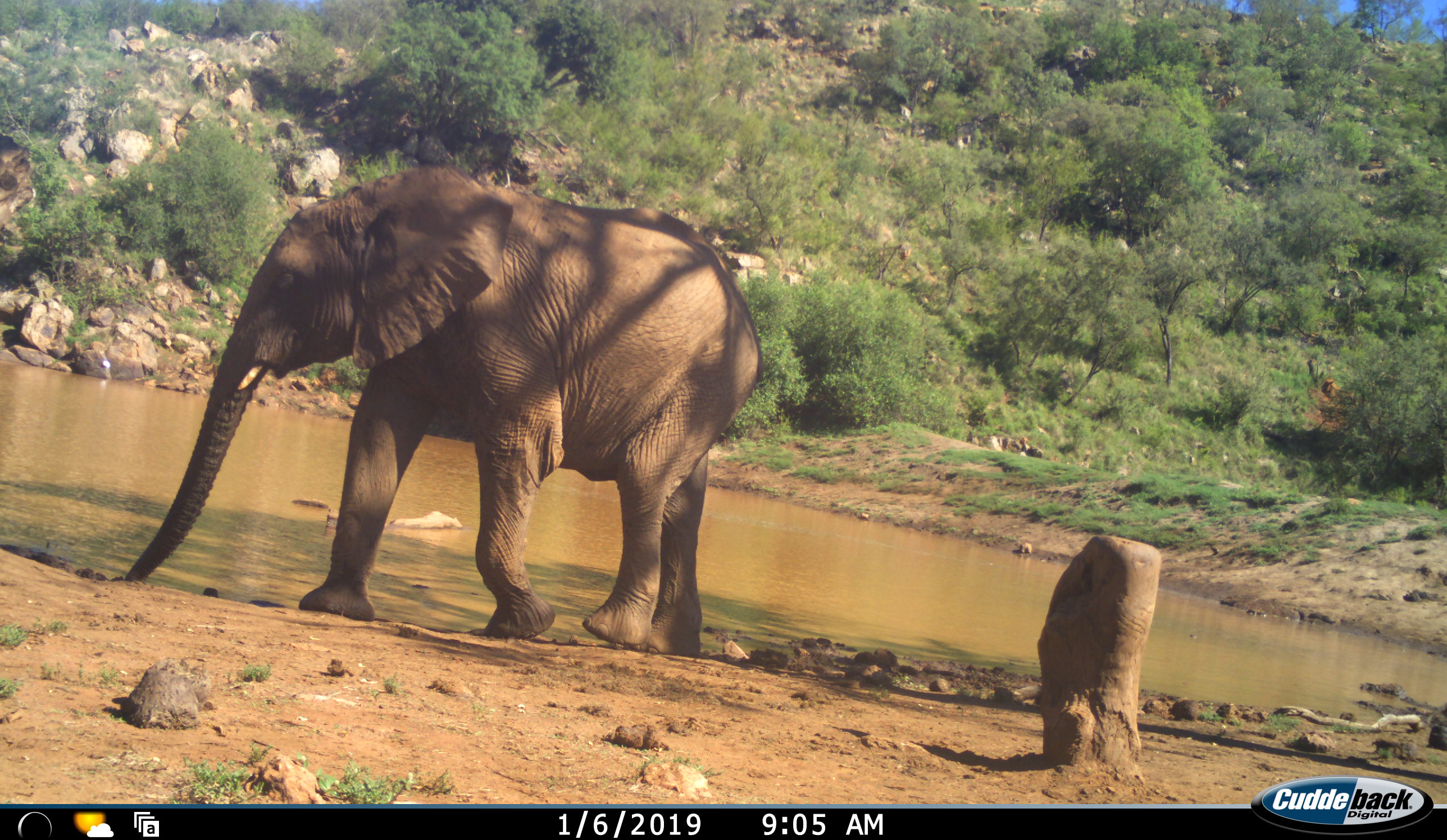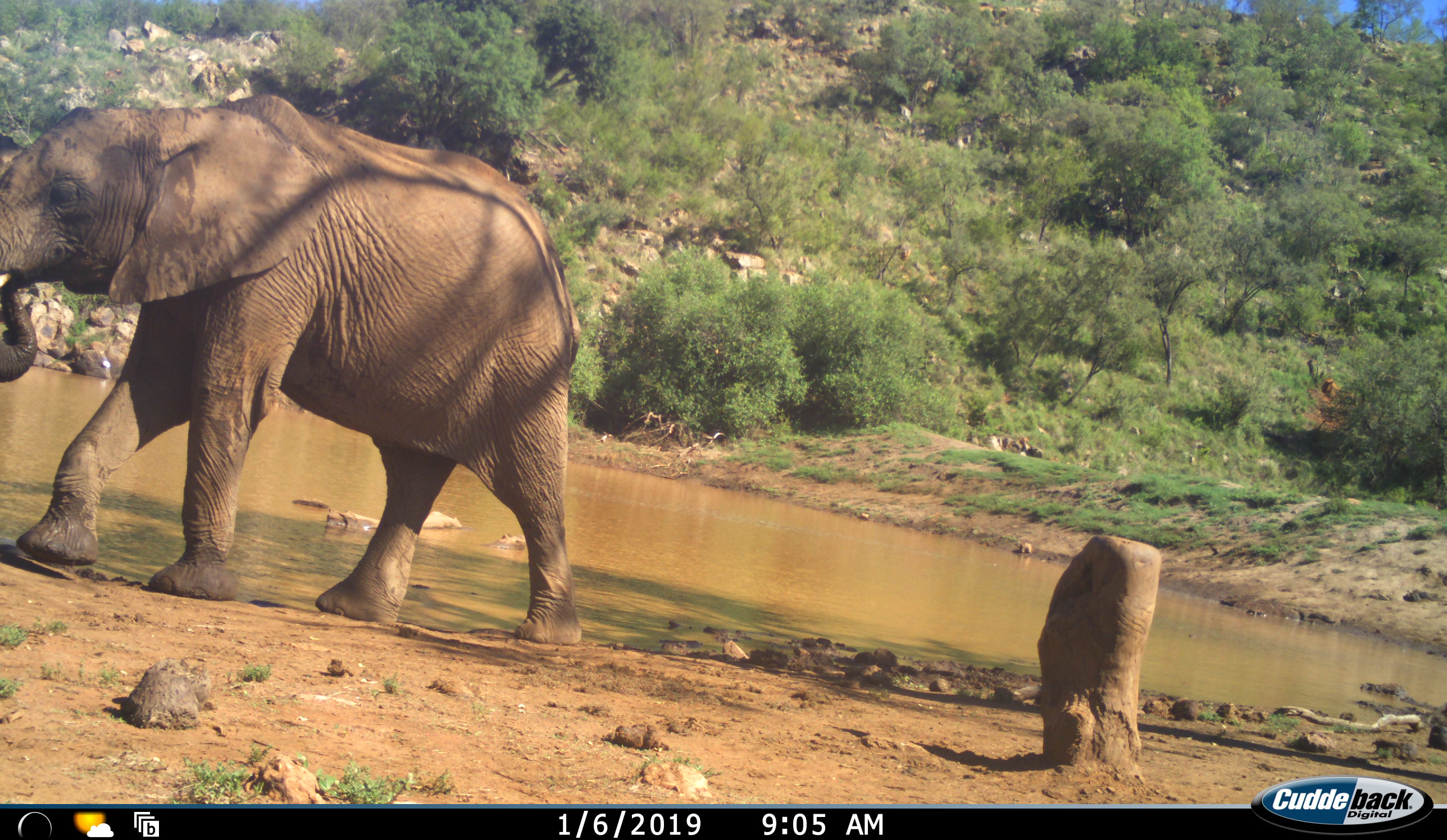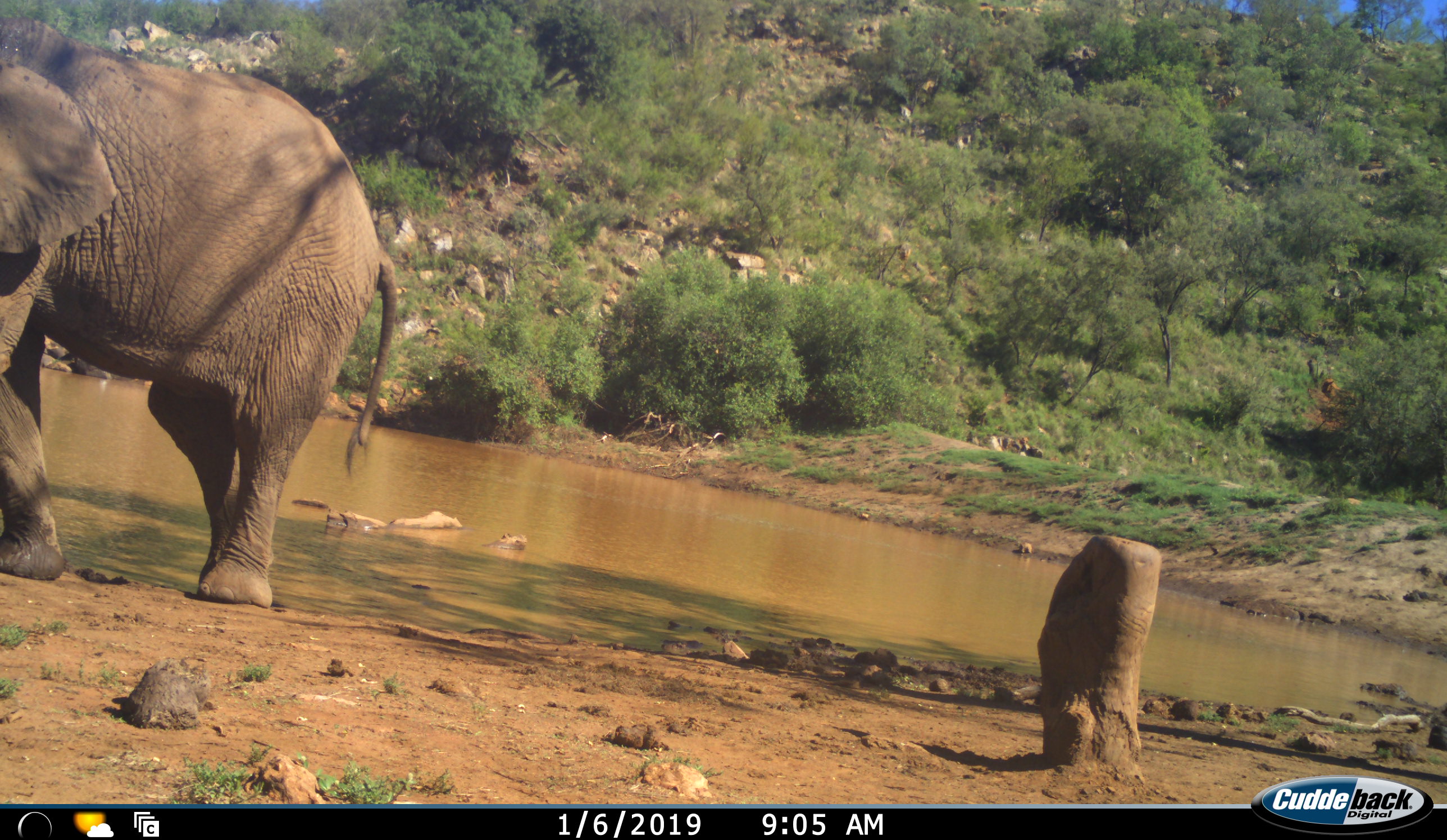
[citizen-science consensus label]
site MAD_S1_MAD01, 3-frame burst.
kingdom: Animalia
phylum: Chordata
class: Mammalia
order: Proboscidea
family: Elephantidae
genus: Loxodonta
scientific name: Loxodonta africana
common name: african bush elephant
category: elephant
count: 1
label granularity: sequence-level